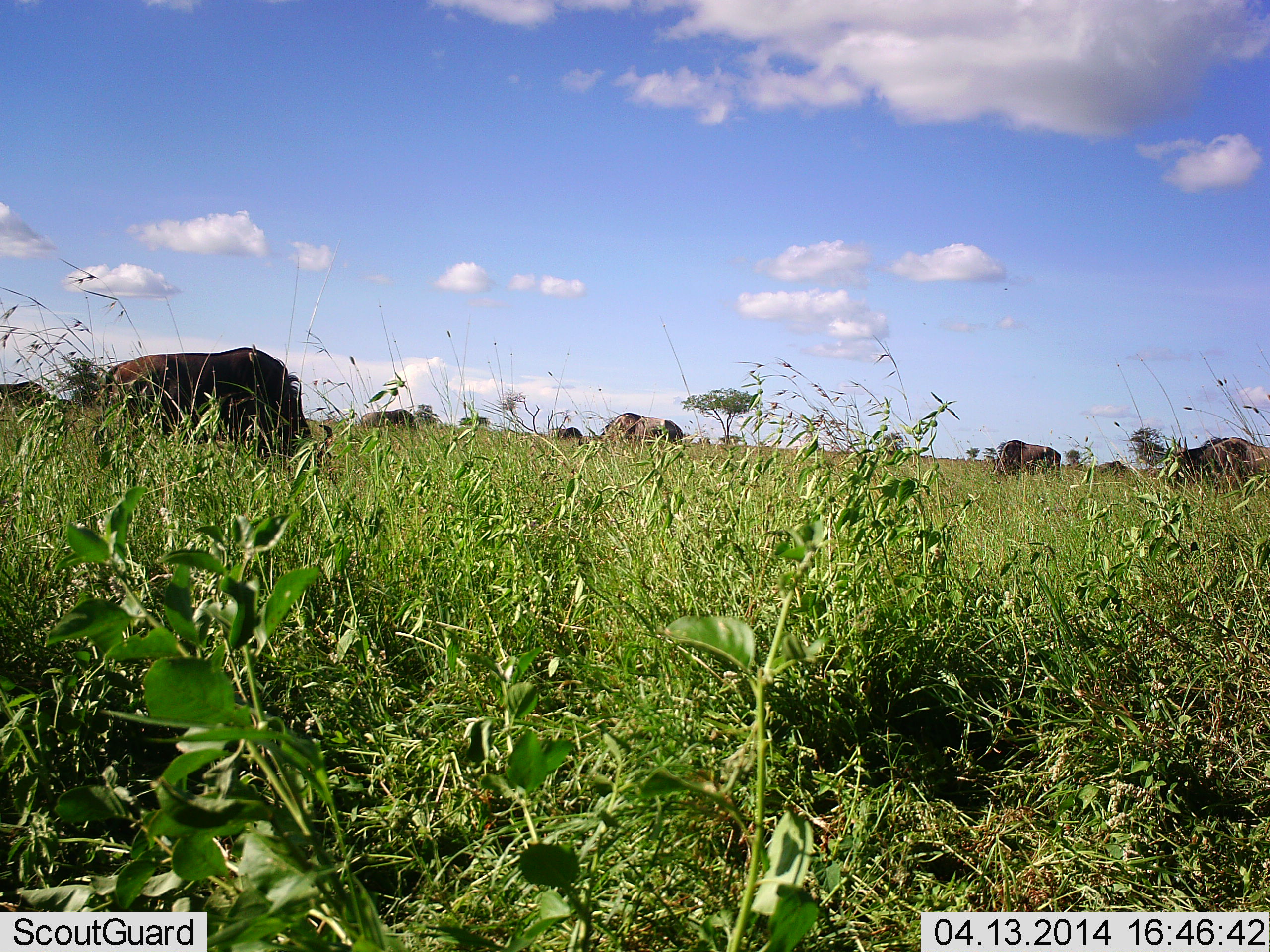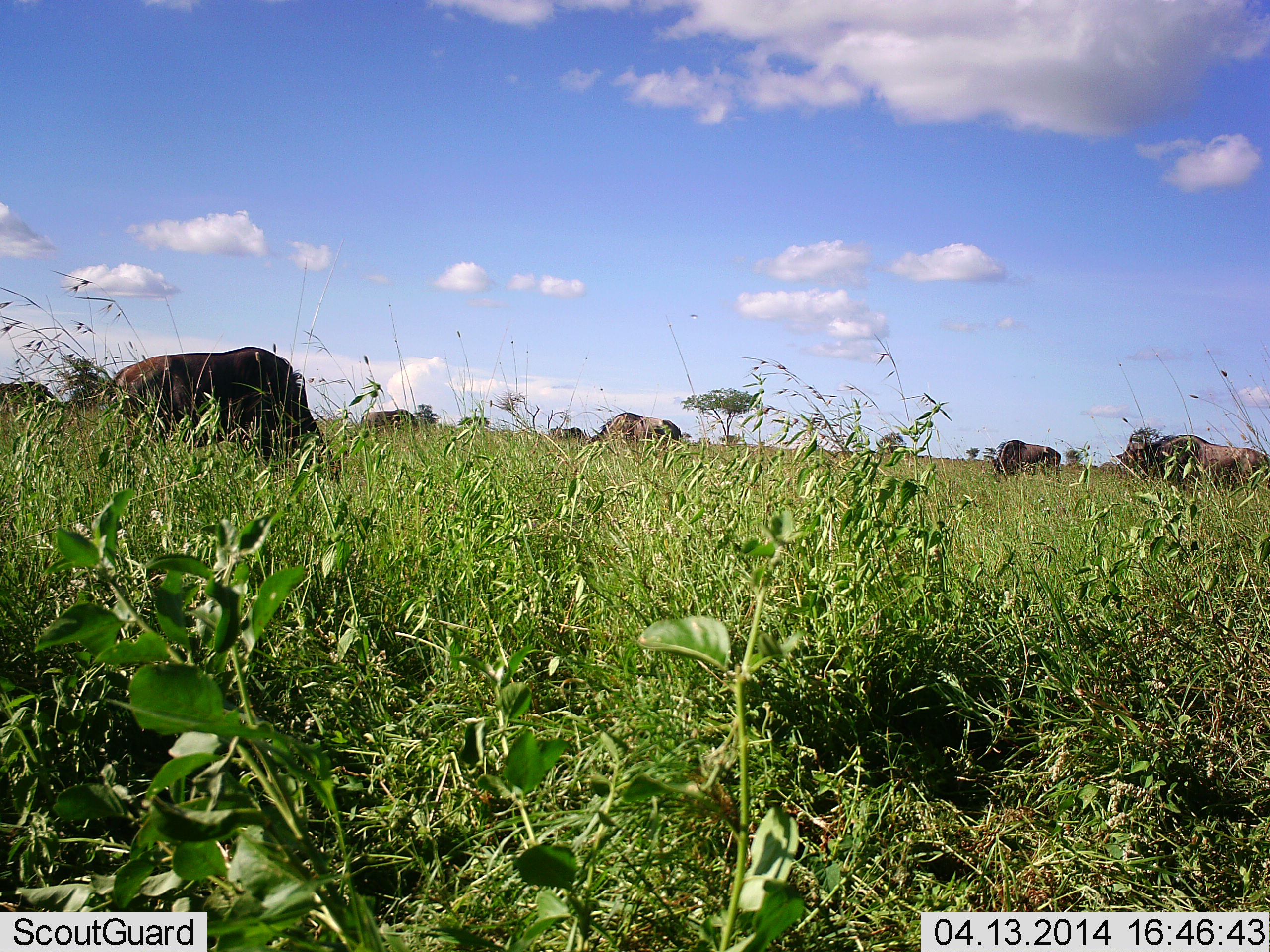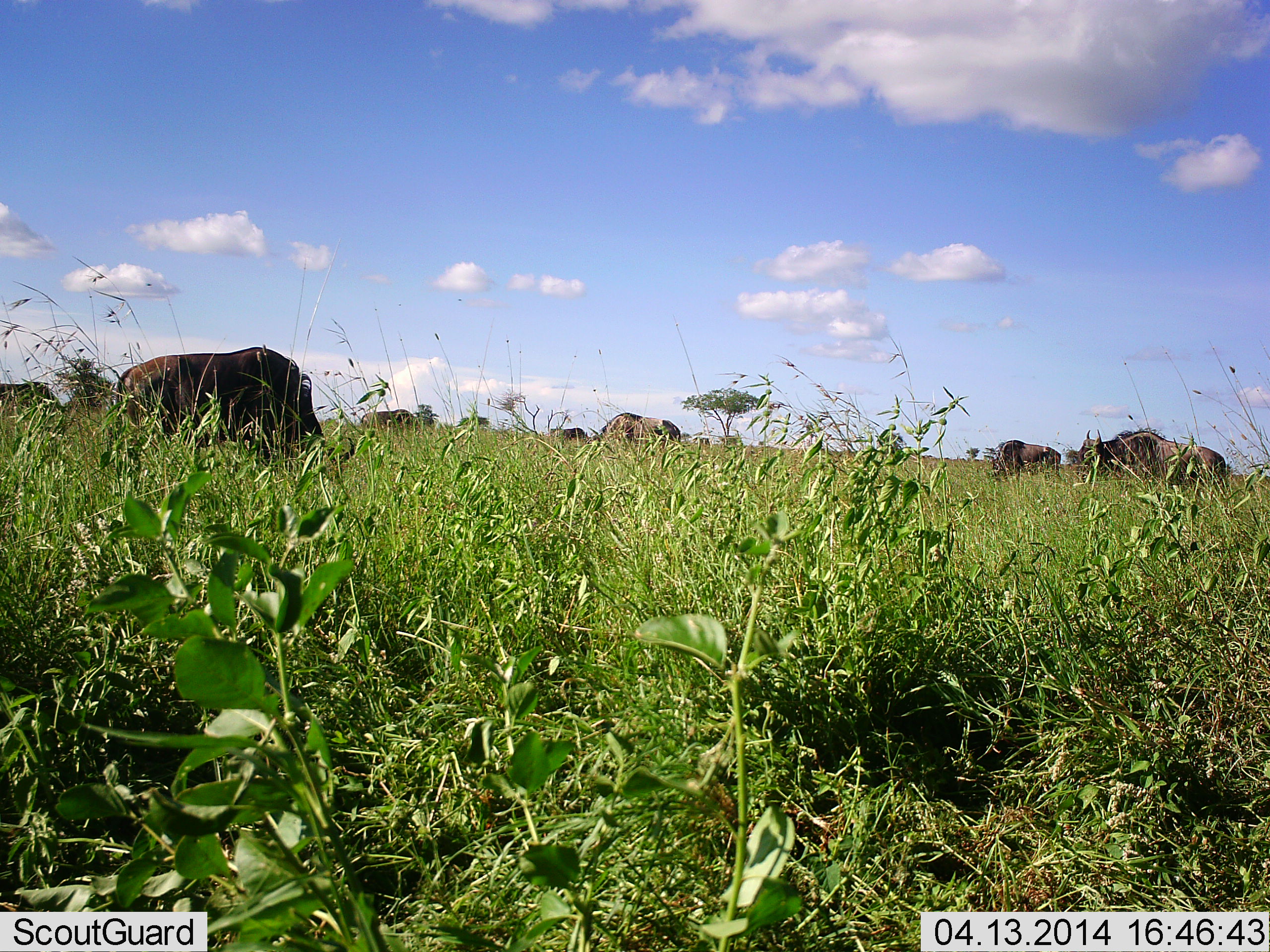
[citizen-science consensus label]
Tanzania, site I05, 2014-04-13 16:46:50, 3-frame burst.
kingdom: Animalia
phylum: Chordata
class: Mammalia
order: Artiodactyla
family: Bovidae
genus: Connochaetes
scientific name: Connochaetes taurinus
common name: blue wildebeest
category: wildebeest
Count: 7.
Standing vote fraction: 30%.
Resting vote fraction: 0%.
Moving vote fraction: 40%.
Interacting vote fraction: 0%.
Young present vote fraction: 0%.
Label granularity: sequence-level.